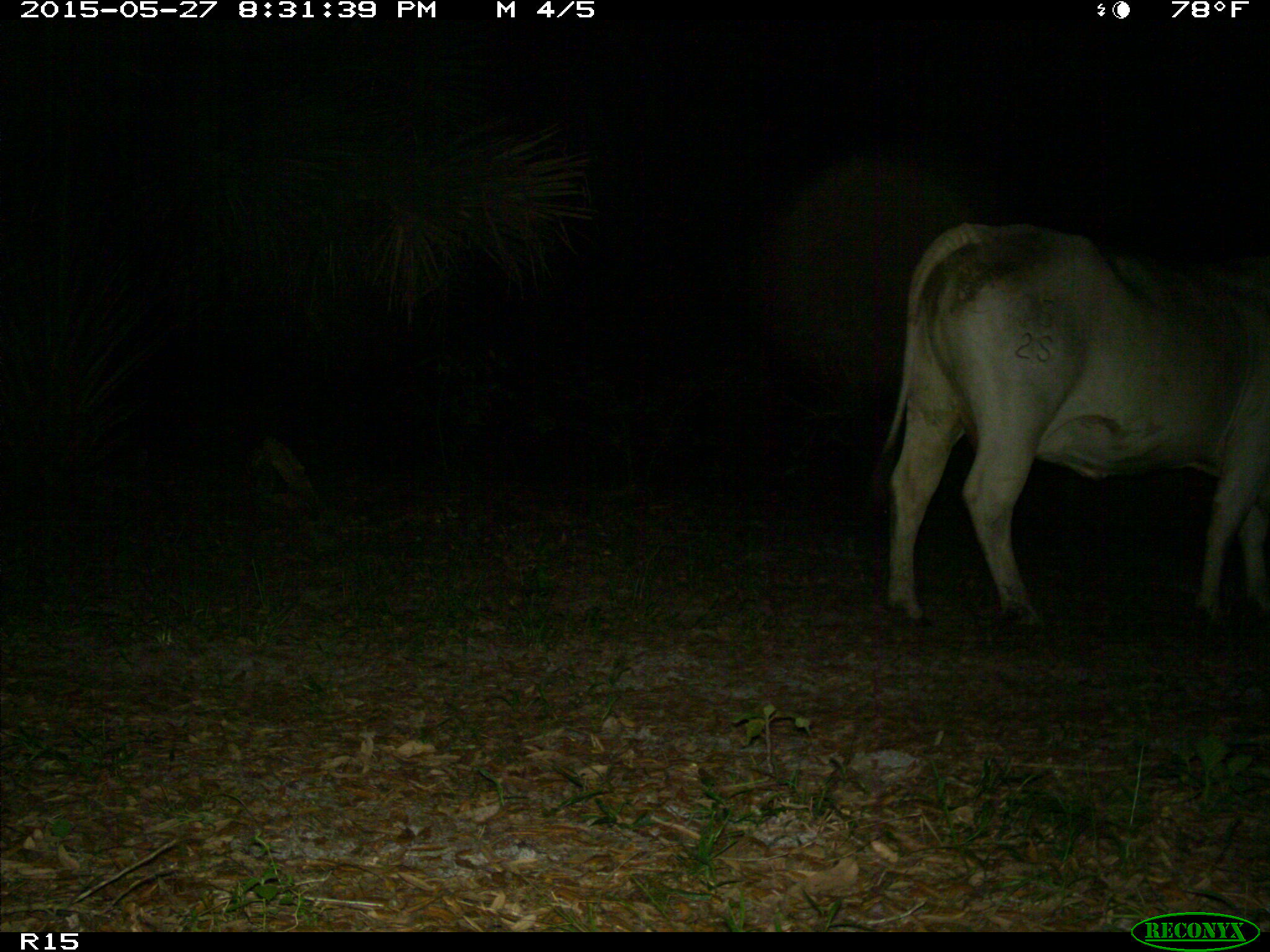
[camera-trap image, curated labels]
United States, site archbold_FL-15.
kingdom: Animalia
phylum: Chordata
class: Mammalia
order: Artiodactyla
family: Bovidae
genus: Bos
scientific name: Bos taurus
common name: domestic cow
Bos taurus (domestic cow).